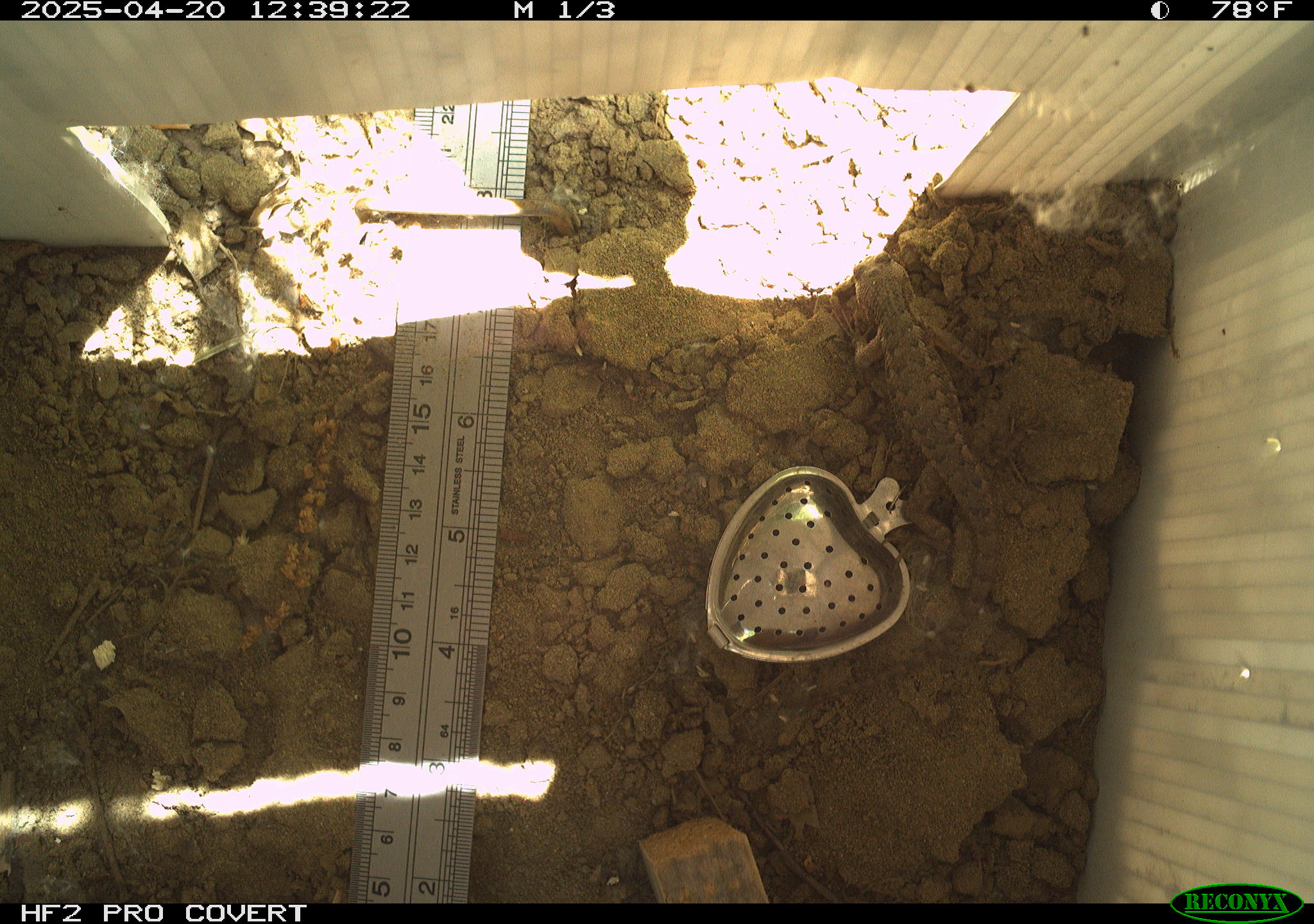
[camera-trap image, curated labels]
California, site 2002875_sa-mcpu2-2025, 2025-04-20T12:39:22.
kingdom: Animalia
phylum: Chordata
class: Reptilia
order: Squamata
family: Phrynosomatidae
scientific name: Phrynosomatidae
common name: north american spiny lizards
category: sceloporus/uta species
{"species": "sceloporus/uta species (north american spiny lizards) (Phrynosomatidae)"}